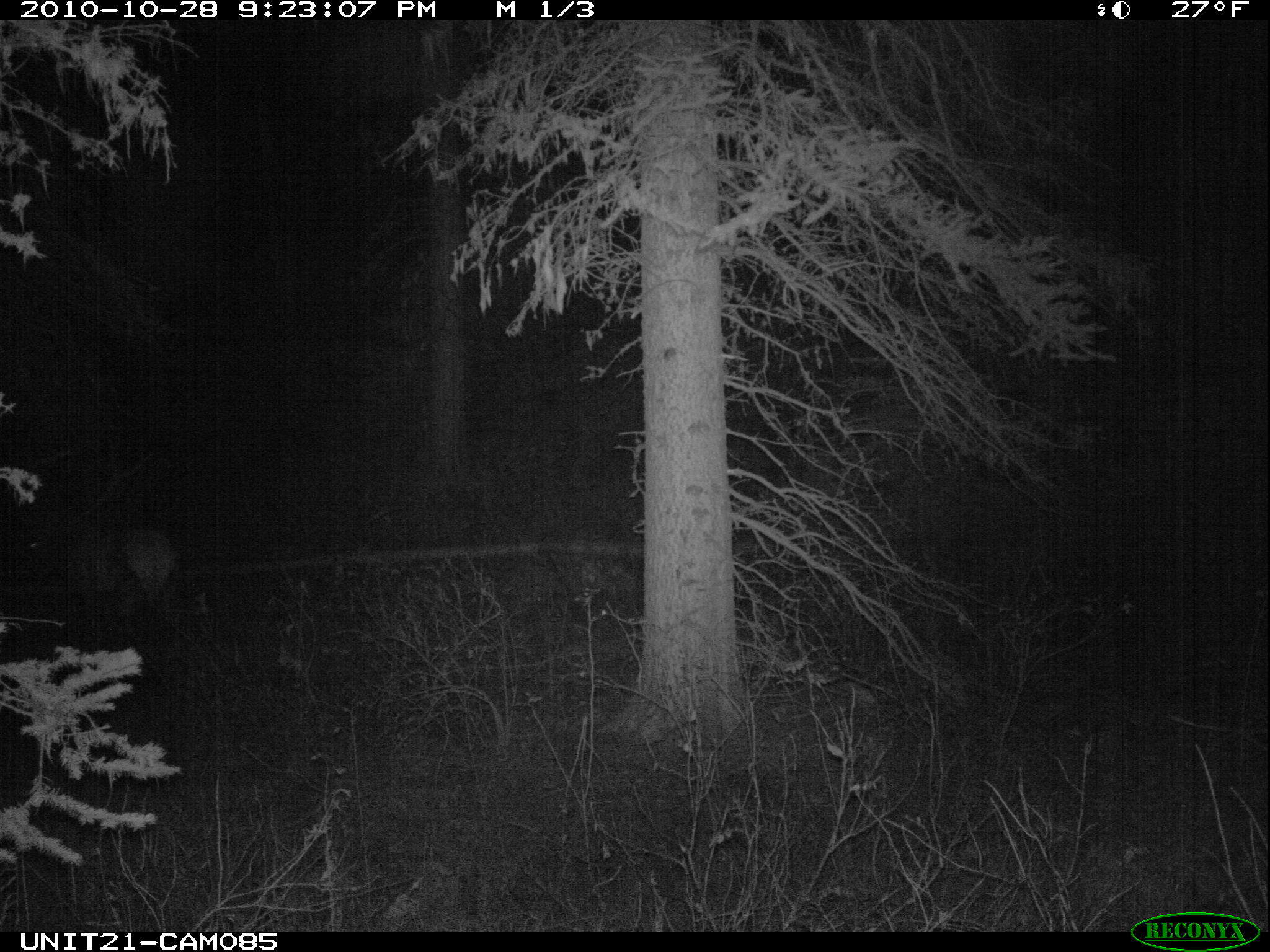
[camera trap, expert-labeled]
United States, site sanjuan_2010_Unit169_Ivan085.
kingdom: Animalia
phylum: Chordata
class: Mammalia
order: Artiodactyla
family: Cervidae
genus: Cervus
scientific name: Cervus elaphus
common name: red deer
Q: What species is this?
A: Cervus elaphus (red deer).